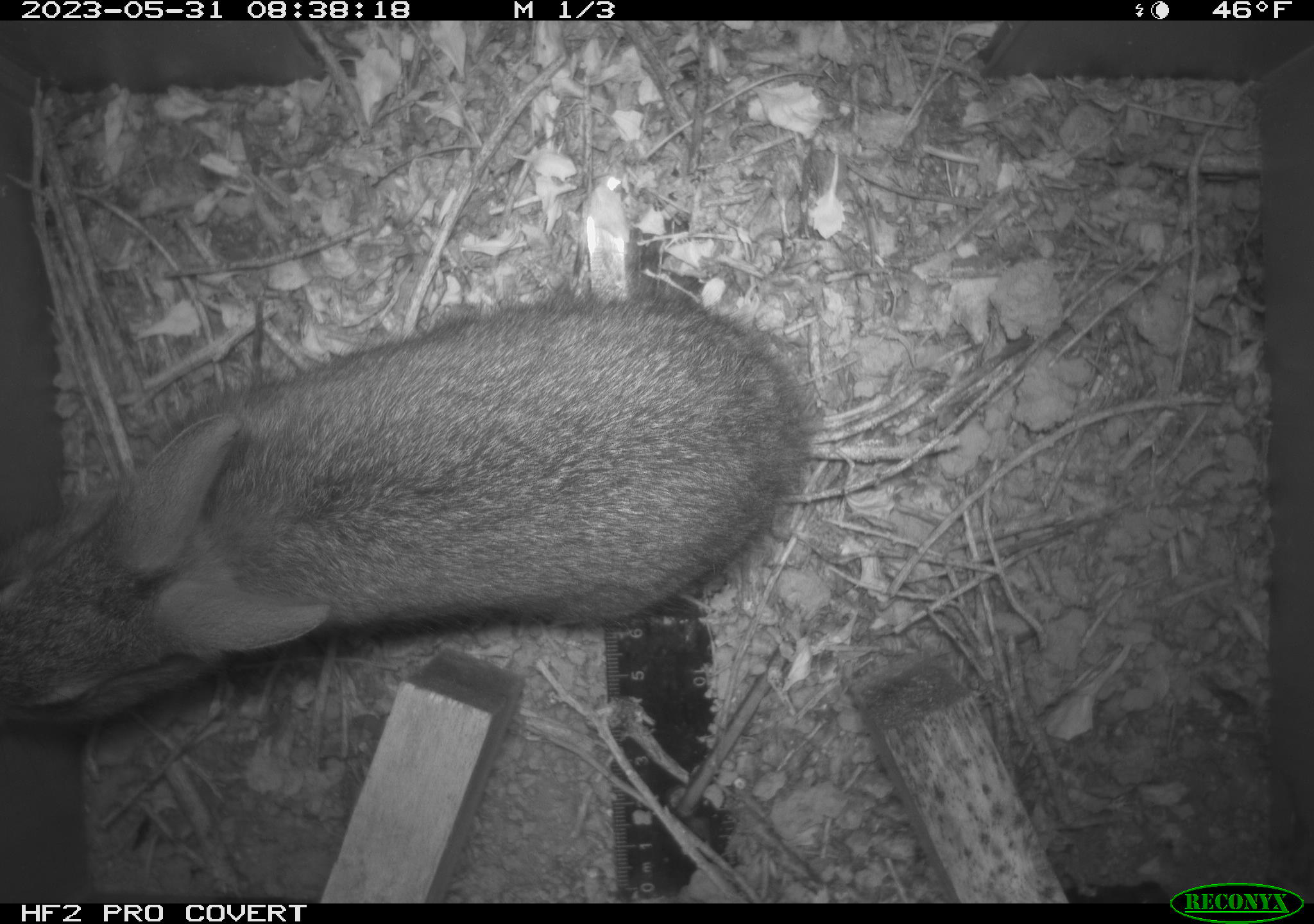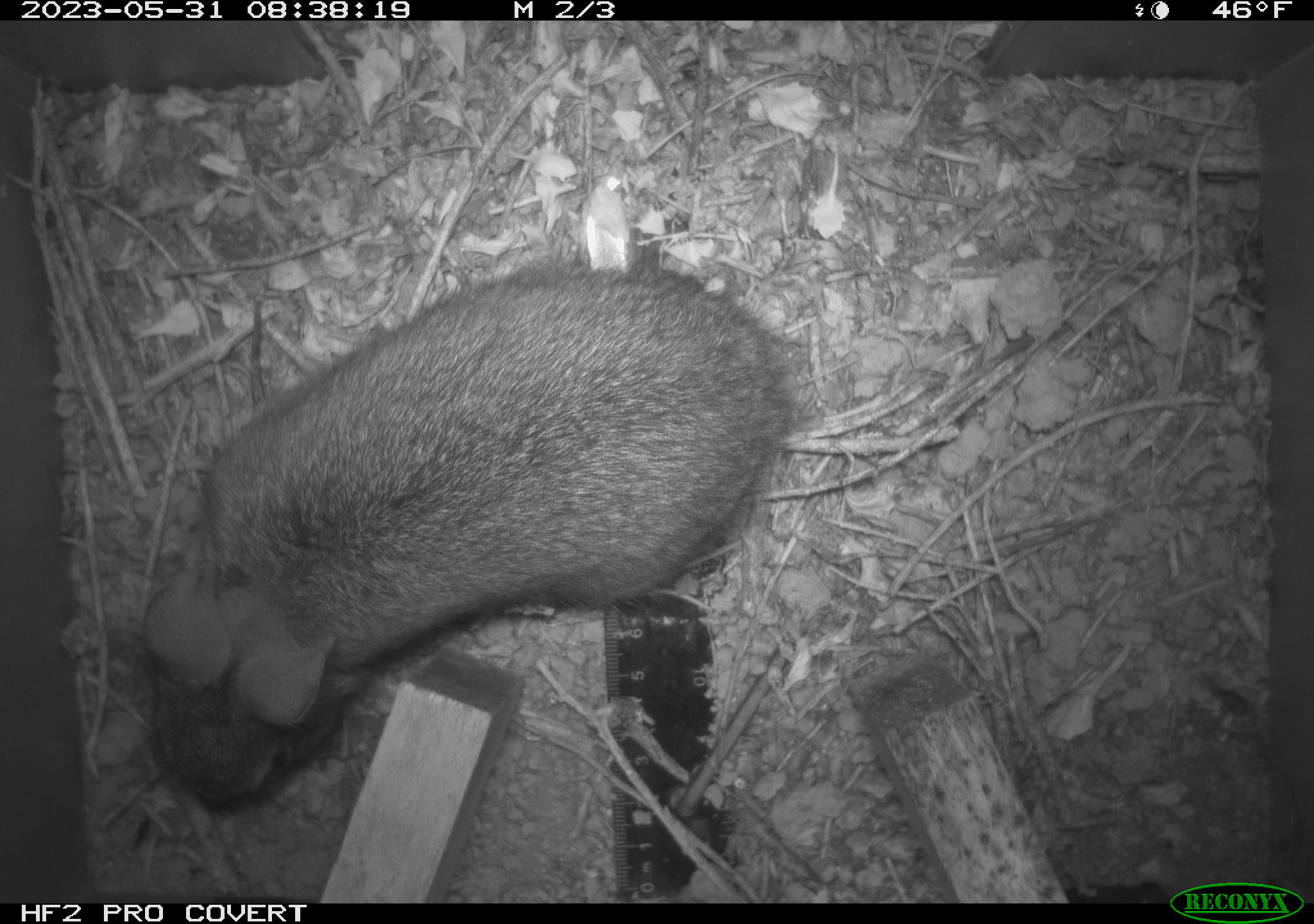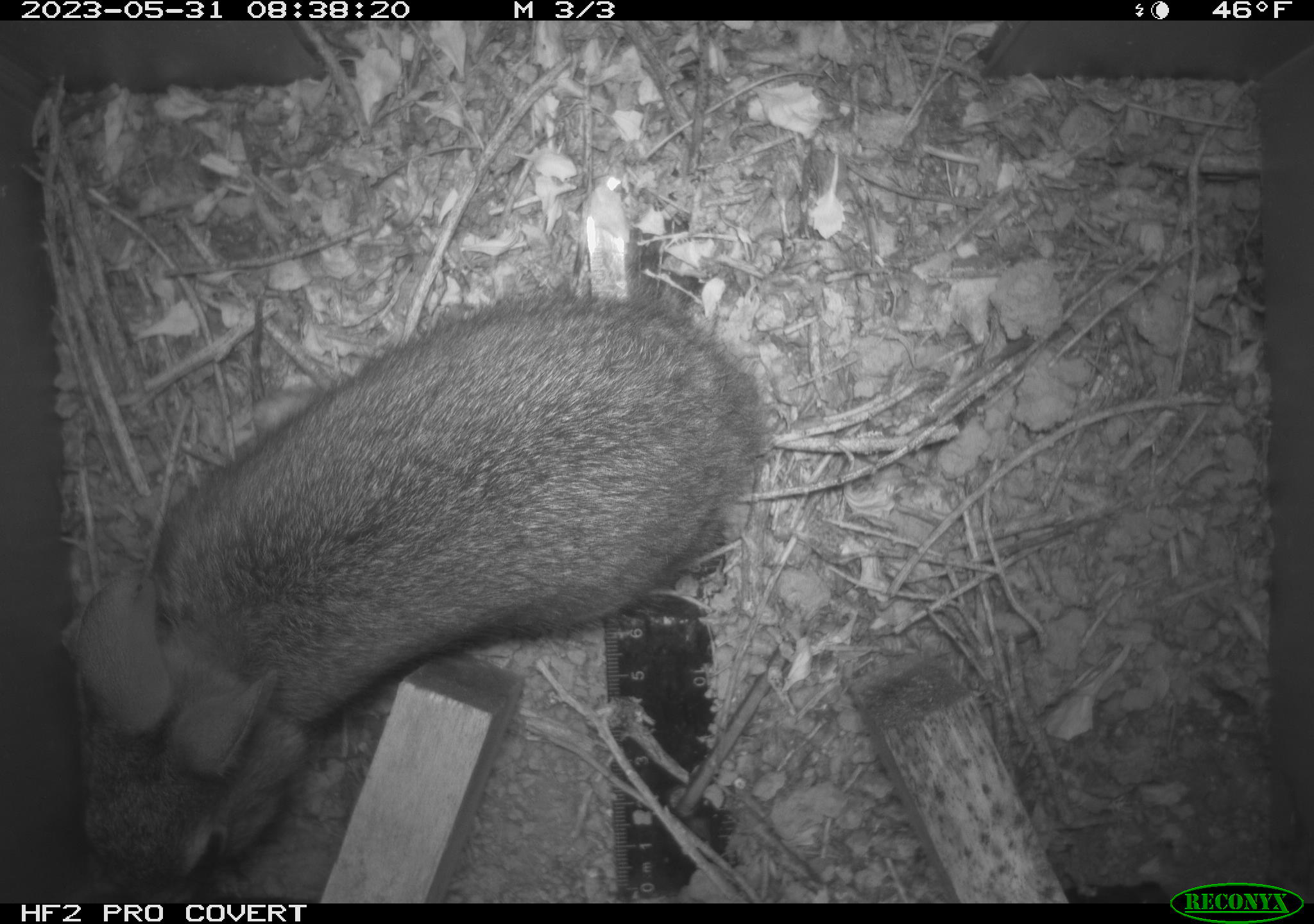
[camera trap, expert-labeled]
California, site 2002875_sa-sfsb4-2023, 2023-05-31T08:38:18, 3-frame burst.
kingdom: Animalia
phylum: Chordata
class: Mammalia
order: Lagomorpha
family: Leporidae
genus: Sylvilagus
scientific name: Sylvilagus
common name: cottontail rabbits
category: sylvilagus species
Sylvilagus species (cottontail rabbits) (Sylvilagus).